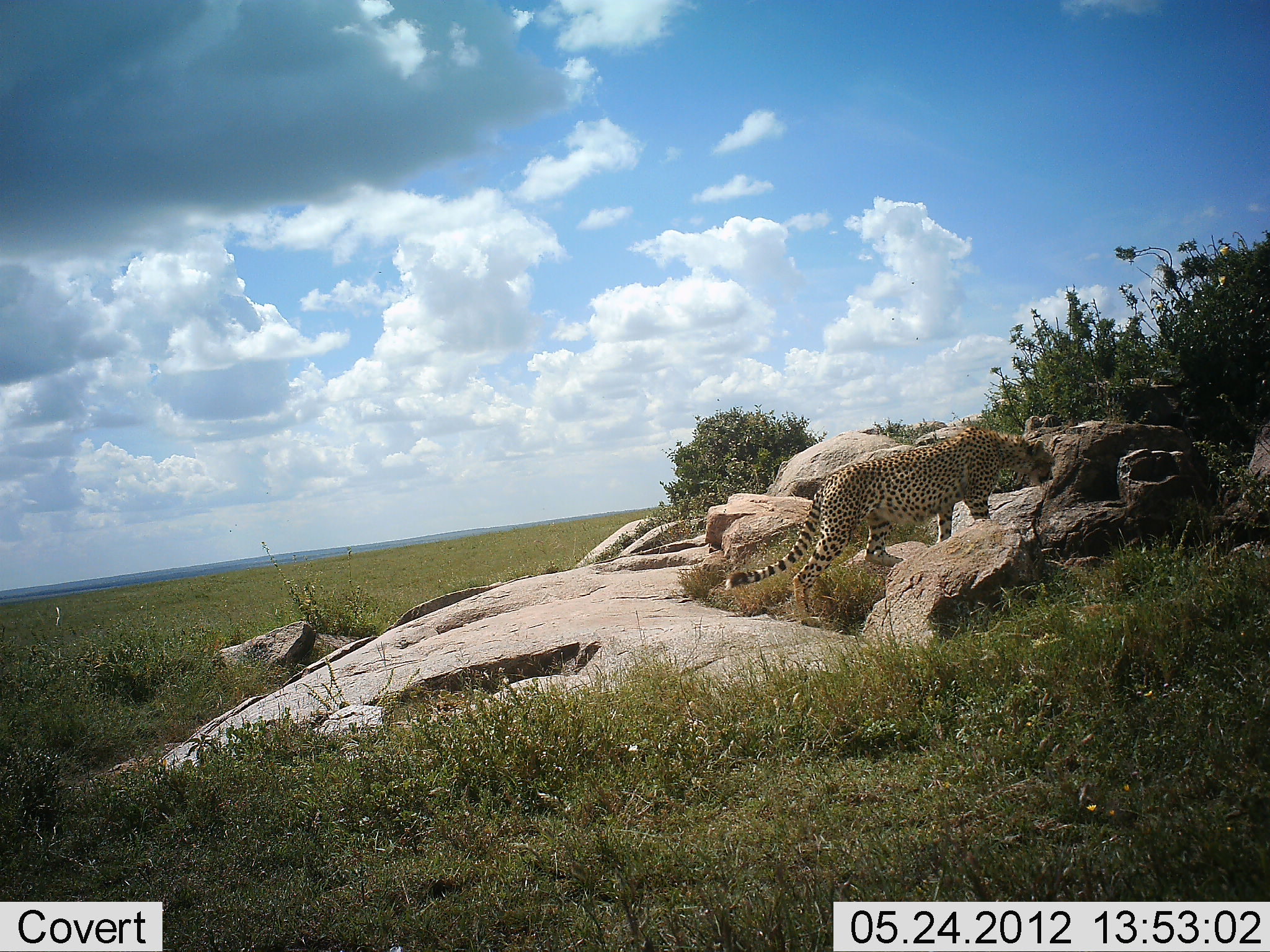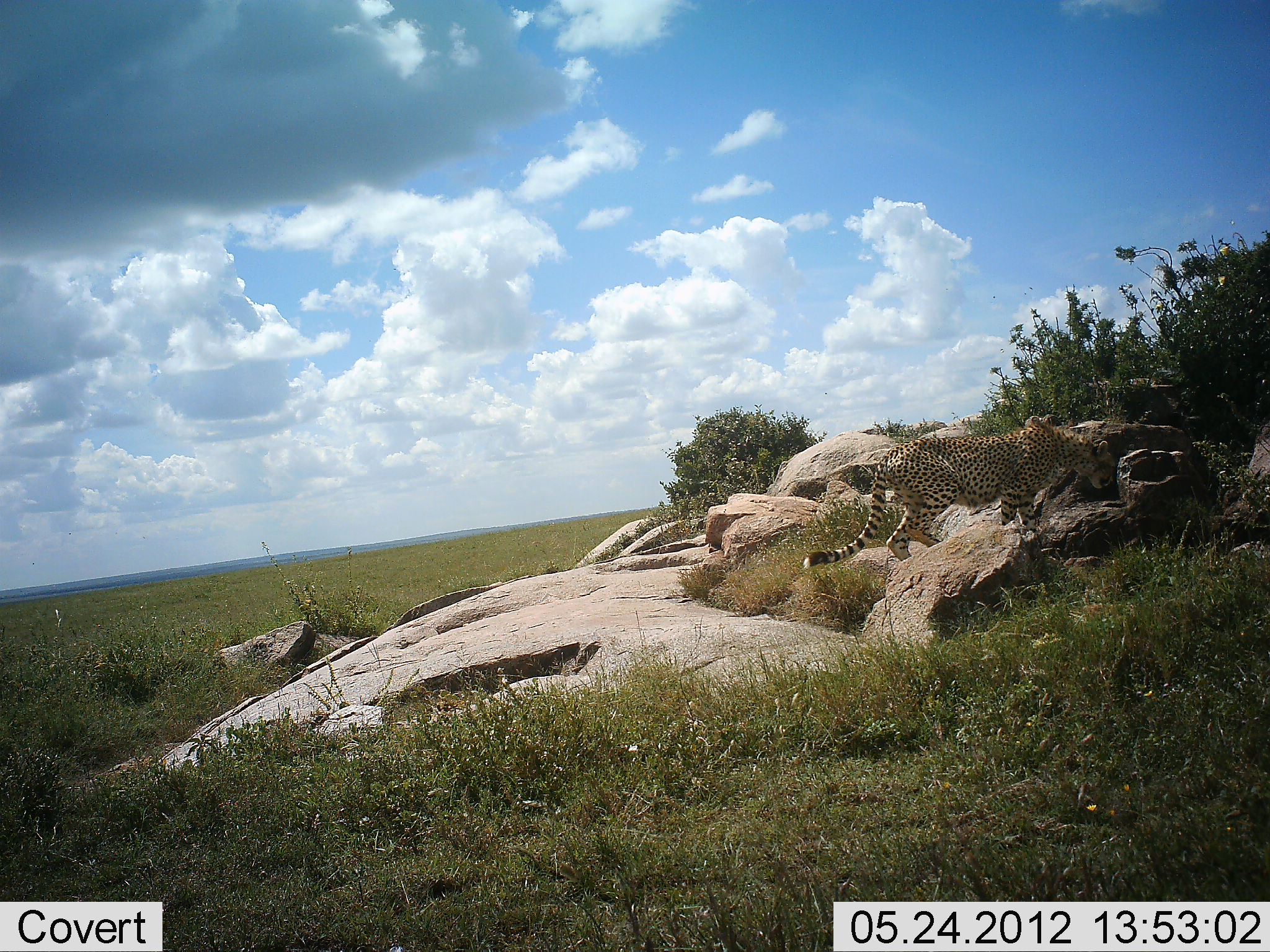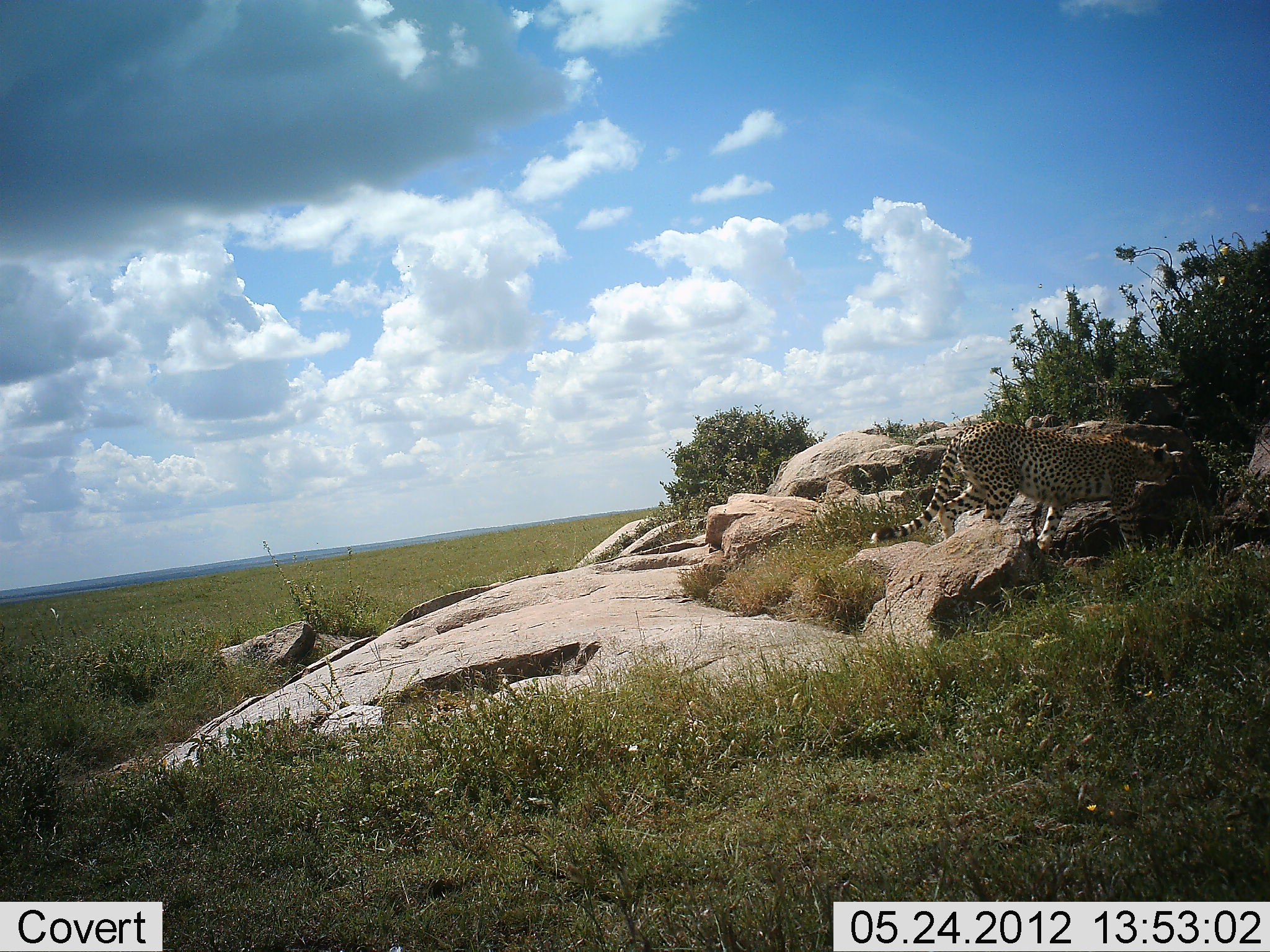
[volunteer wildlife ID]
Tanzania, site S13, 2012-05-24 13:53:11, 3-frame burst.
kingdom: Animalia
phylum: Chordata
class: Mammalia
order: Carnivora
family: Felidae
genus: Acinonyx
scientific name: Acinonyx jubatus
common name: cheetah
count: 1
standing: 0%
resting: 0%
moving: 100%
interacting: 0%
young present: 0%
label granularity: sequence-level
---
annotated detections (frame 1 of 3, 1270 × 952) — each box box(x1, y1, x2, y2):
animal: box(724, 427, 1055, 628)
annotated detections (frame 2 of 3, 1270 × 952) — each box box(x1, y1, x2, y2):
animal: box(802, 416, 1117, 570)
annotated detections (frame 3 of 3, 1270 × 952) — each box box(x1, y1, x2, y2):
animal: box(870, 422, 1178, 557)